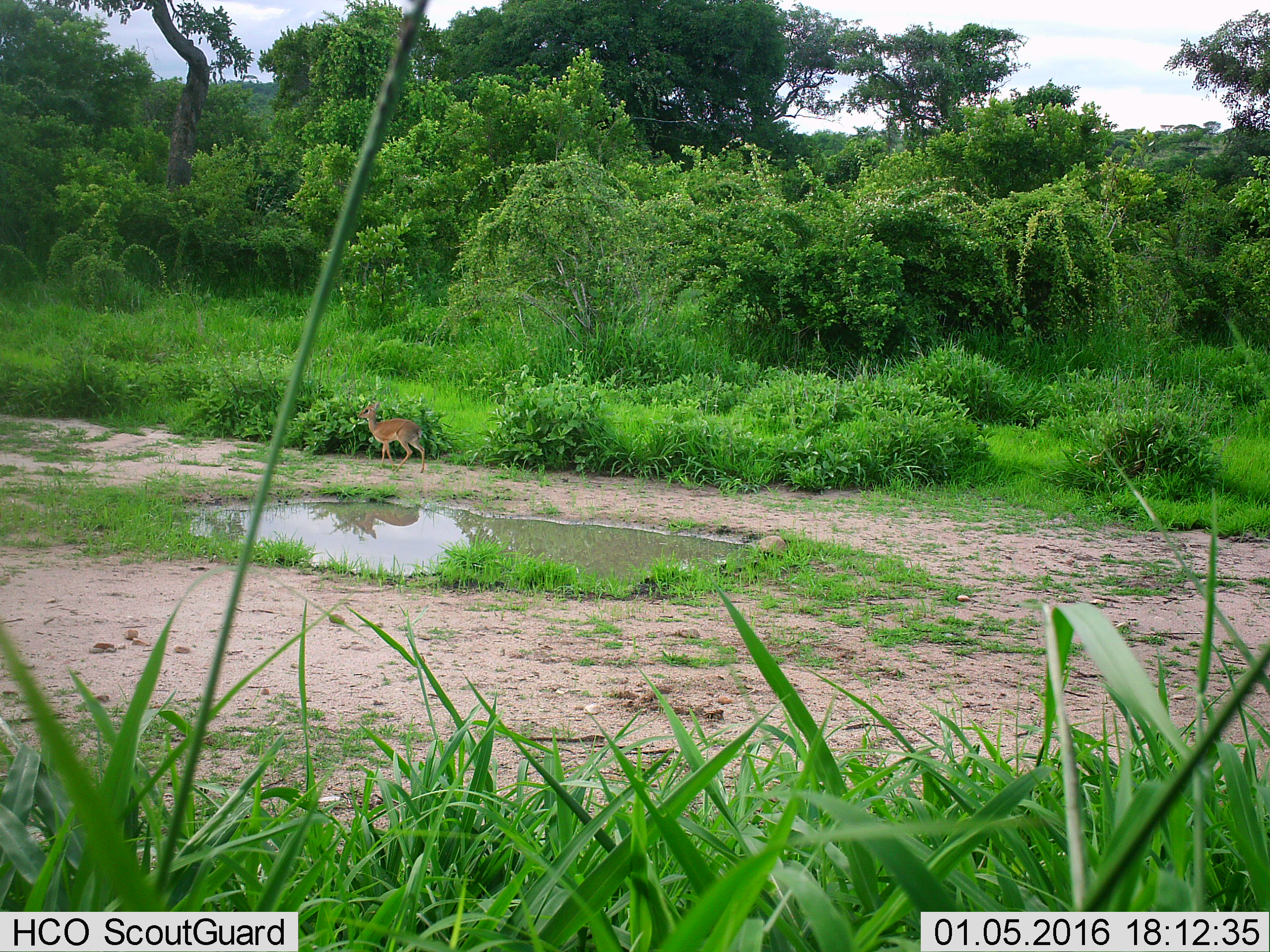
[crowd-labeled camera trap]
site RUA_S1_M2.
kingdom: Animalia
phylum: Chordata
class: Mammalia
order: Artiodactyla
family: Bovidae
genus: Madoqua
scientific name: Madoqua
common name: dik-dik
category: dikdik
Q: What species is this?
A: Dikdik (dik-dik) (Madoqua).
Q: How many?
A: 1.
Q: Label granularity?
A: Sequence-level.